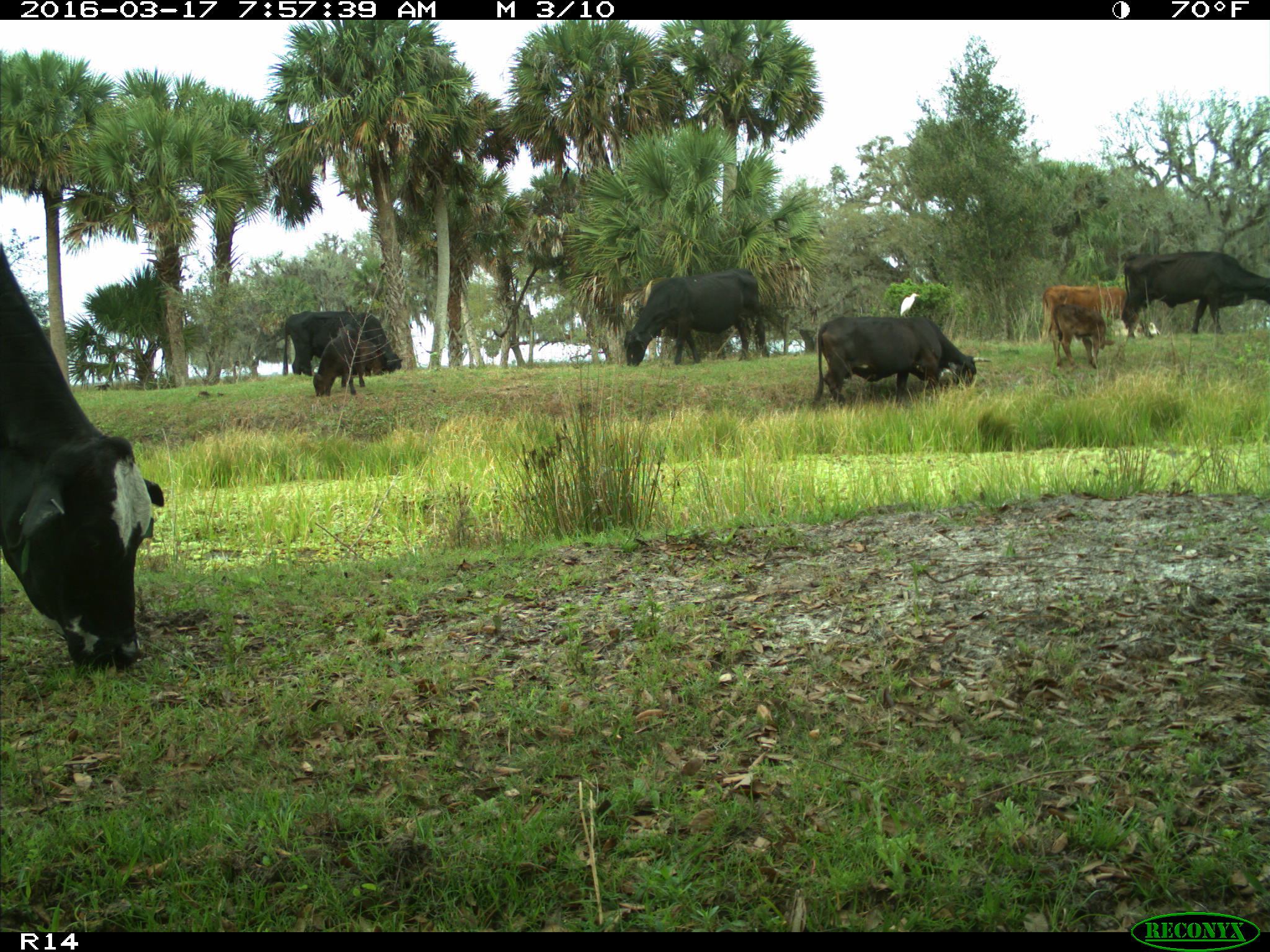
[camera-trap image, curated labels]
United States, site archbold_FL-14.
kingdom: Animalia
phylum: Chordata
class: Mammalia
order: Artiodactyla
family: Bovidae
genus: Bos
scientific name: Bos taurus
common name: domestic cow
Bos taurus (domestic cow).